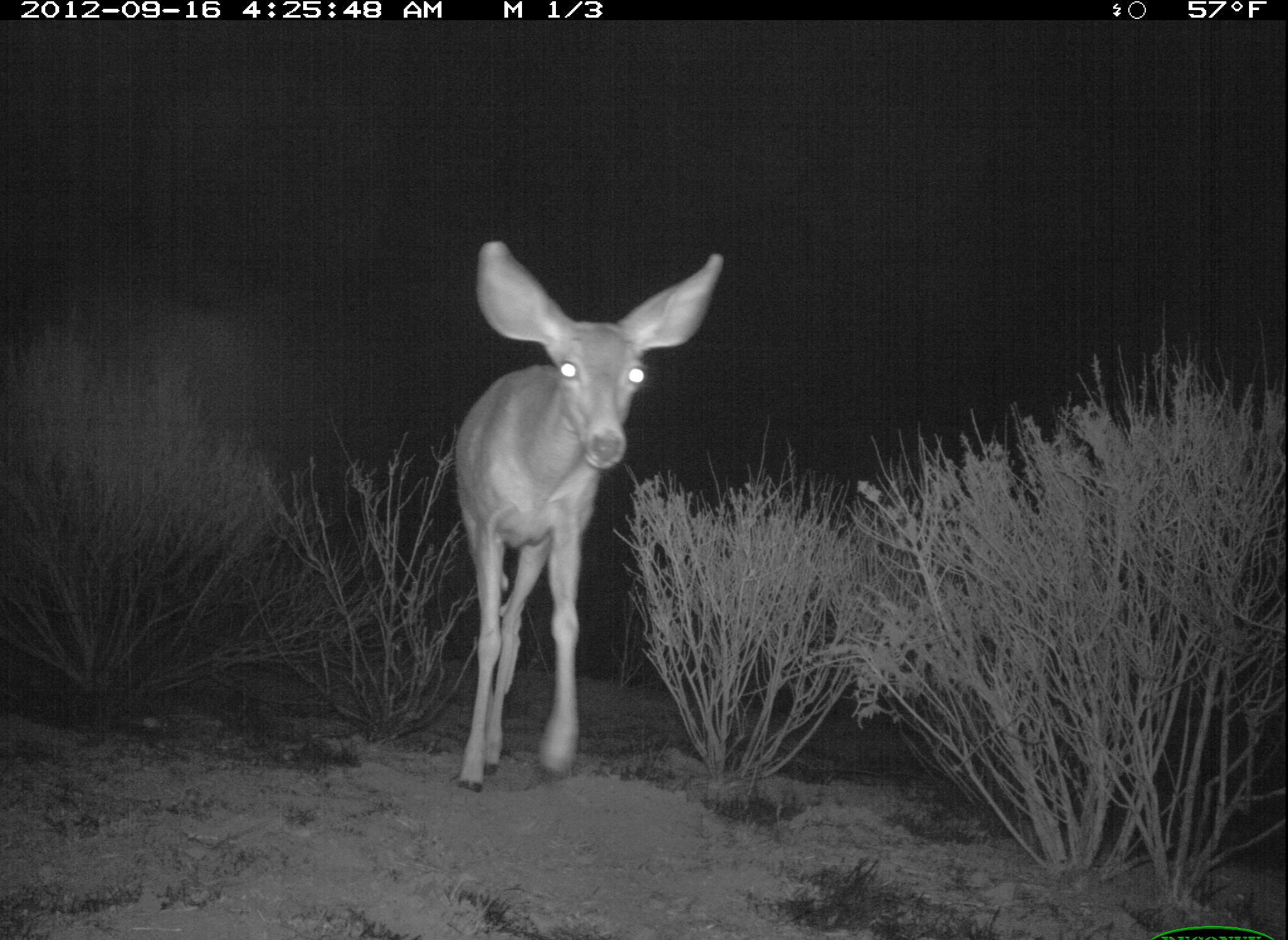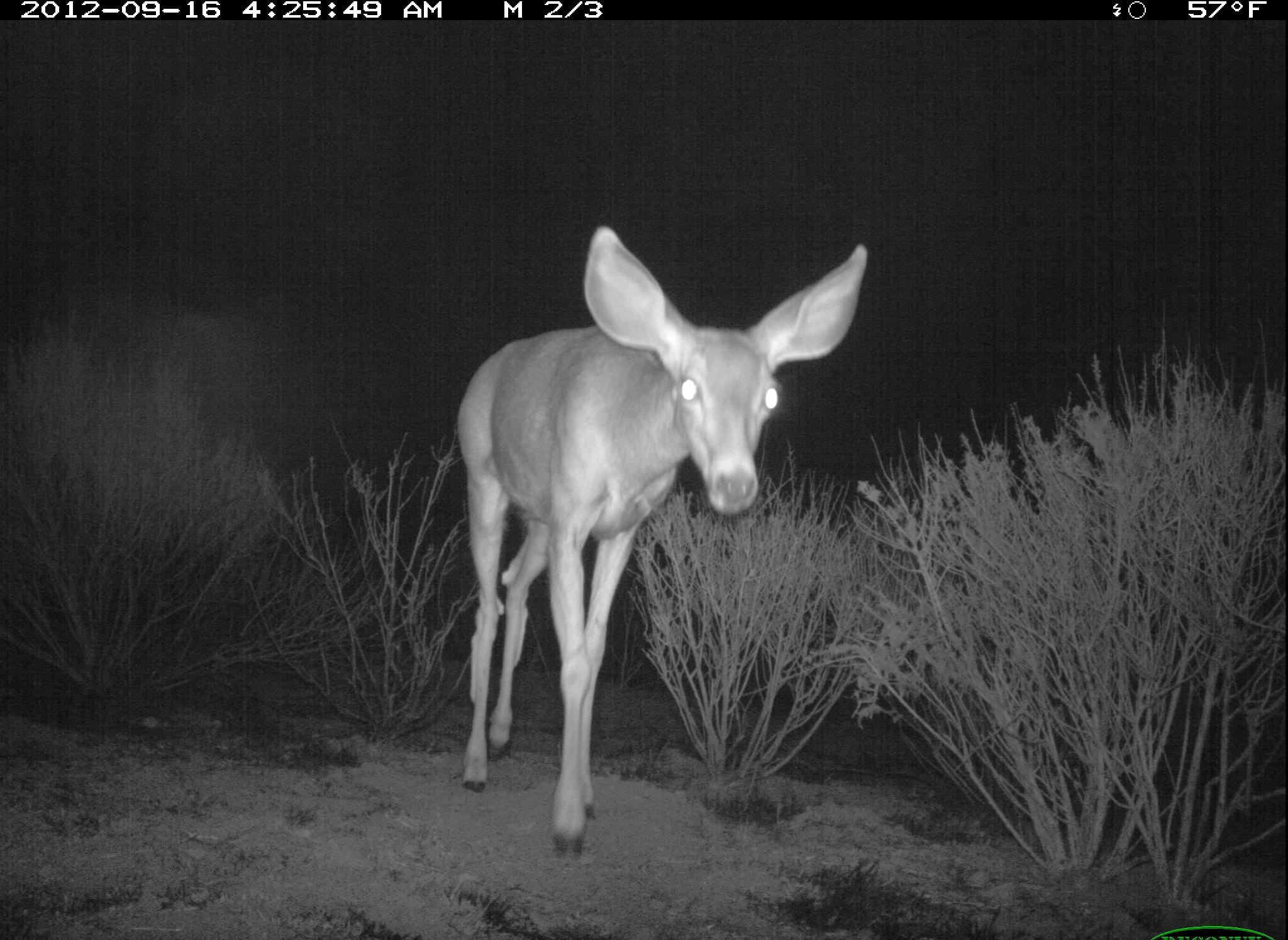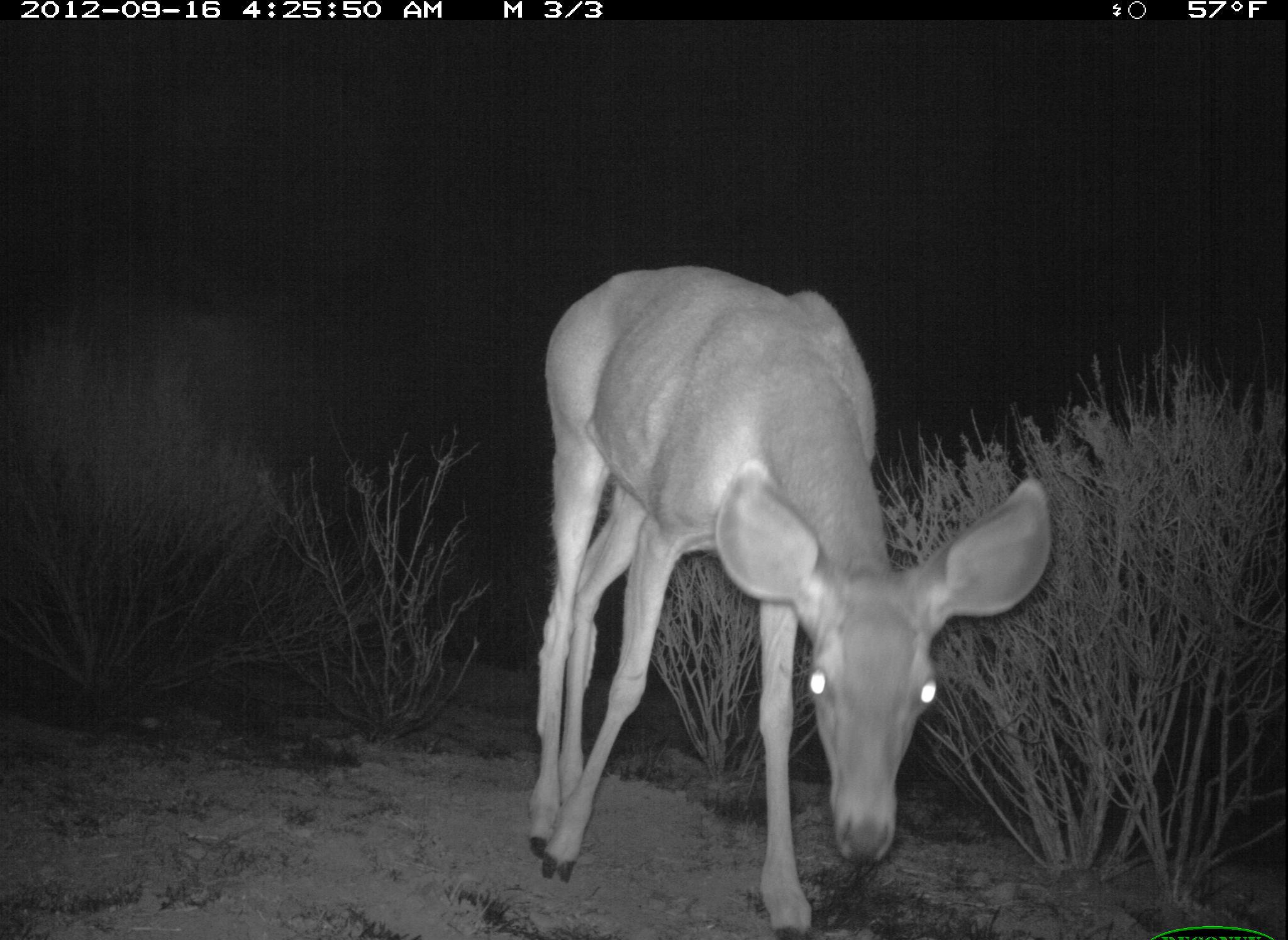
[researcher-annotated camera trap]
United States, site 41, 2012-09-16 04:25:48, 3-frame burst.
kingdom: Animalia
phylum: Chordata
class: Mammalia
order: Artiodactyla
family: Cervidae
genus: Odocoileus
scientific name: Odocoileus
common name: deer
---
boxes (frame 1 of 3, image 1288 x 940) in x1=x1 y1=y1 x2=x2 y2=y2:
deer: x1=456 y1=240 x2=725 y2=795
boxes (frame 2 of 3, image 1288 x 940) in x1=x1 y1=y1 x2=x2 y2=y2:
deer: x1=454 y1=225 x2=871 y2=863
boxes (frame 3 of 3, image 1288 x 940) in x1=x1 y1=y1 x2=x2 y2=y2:
deer: x1=526 y1=263 x2=1054 y2=938